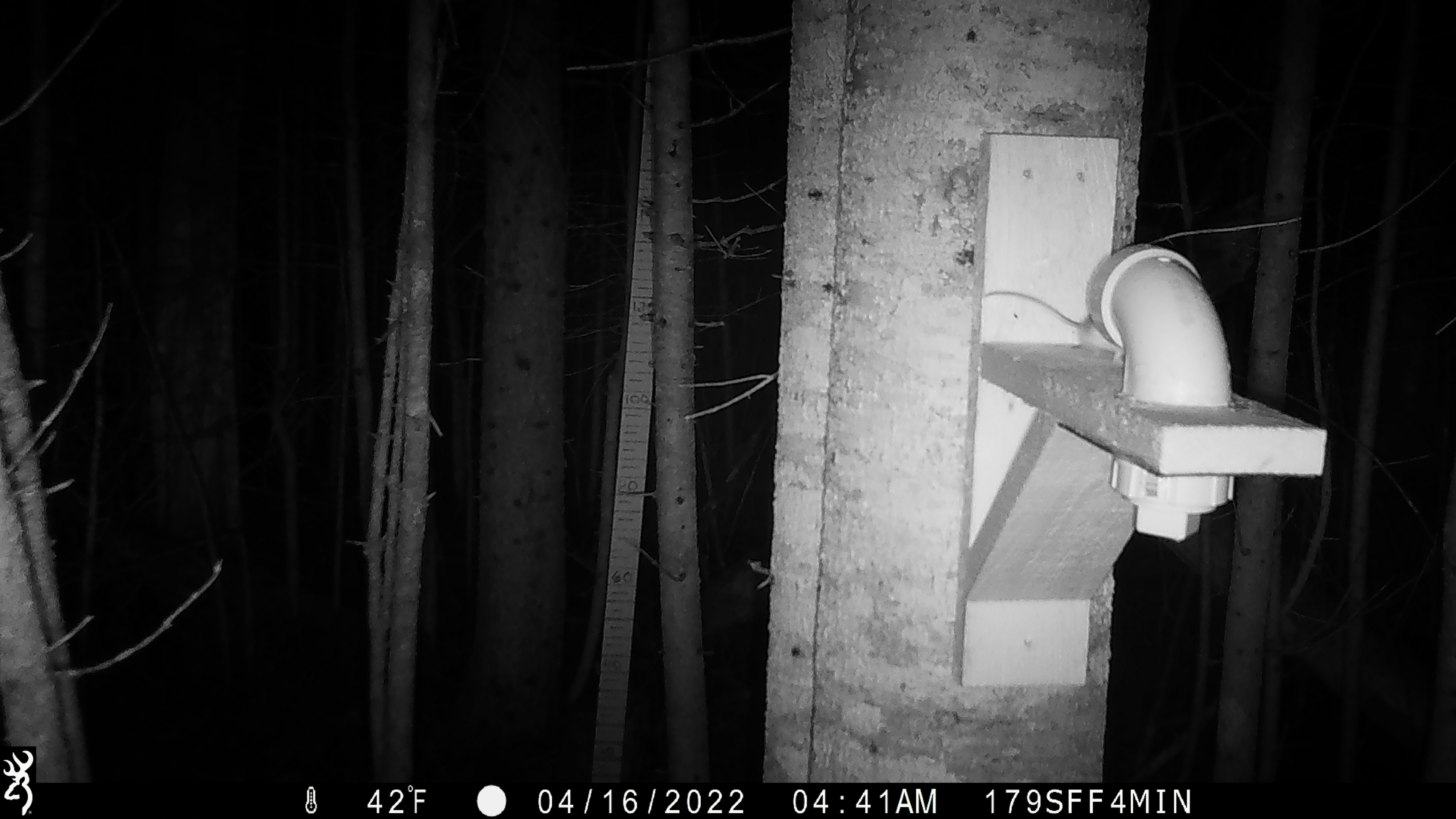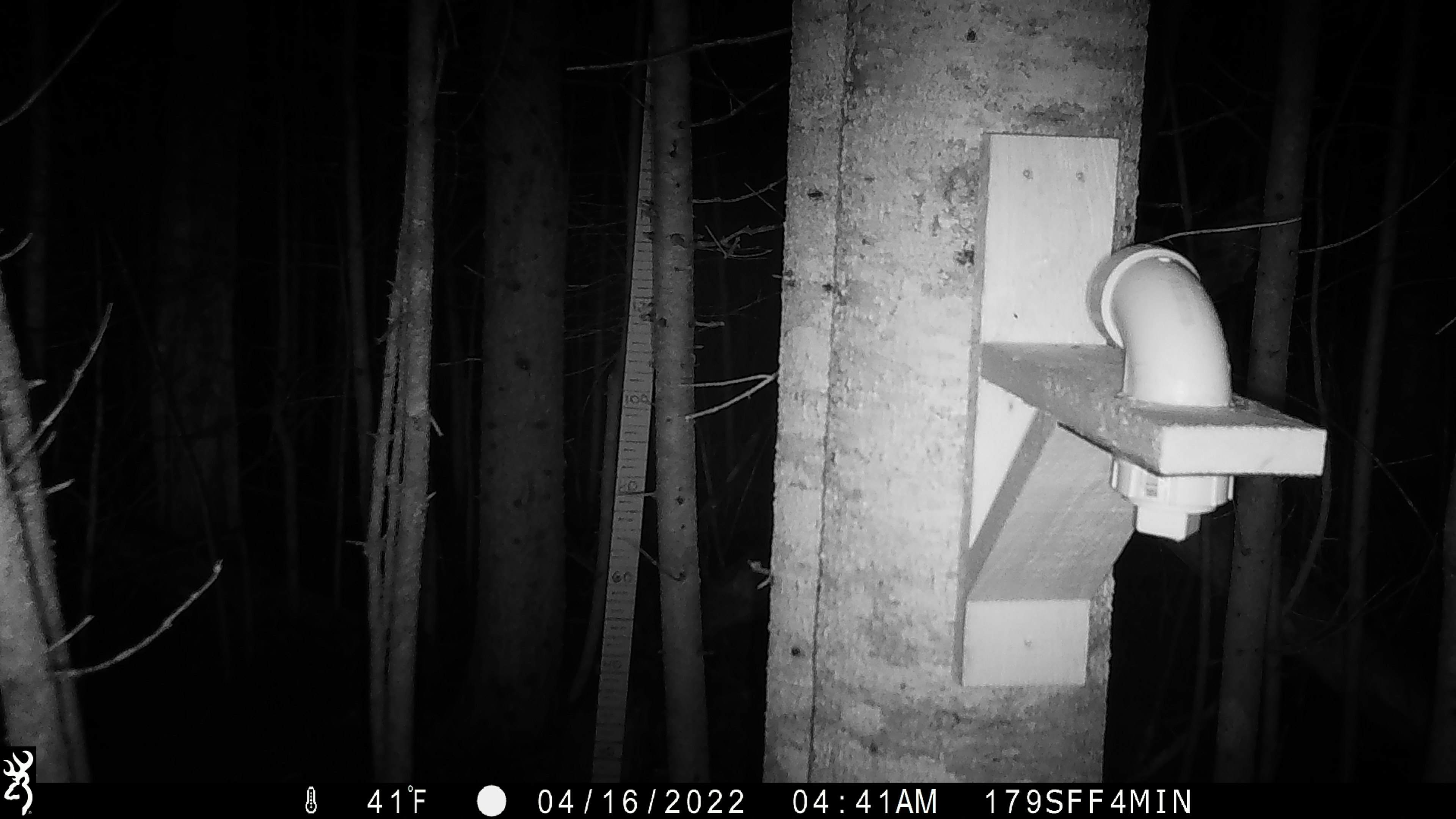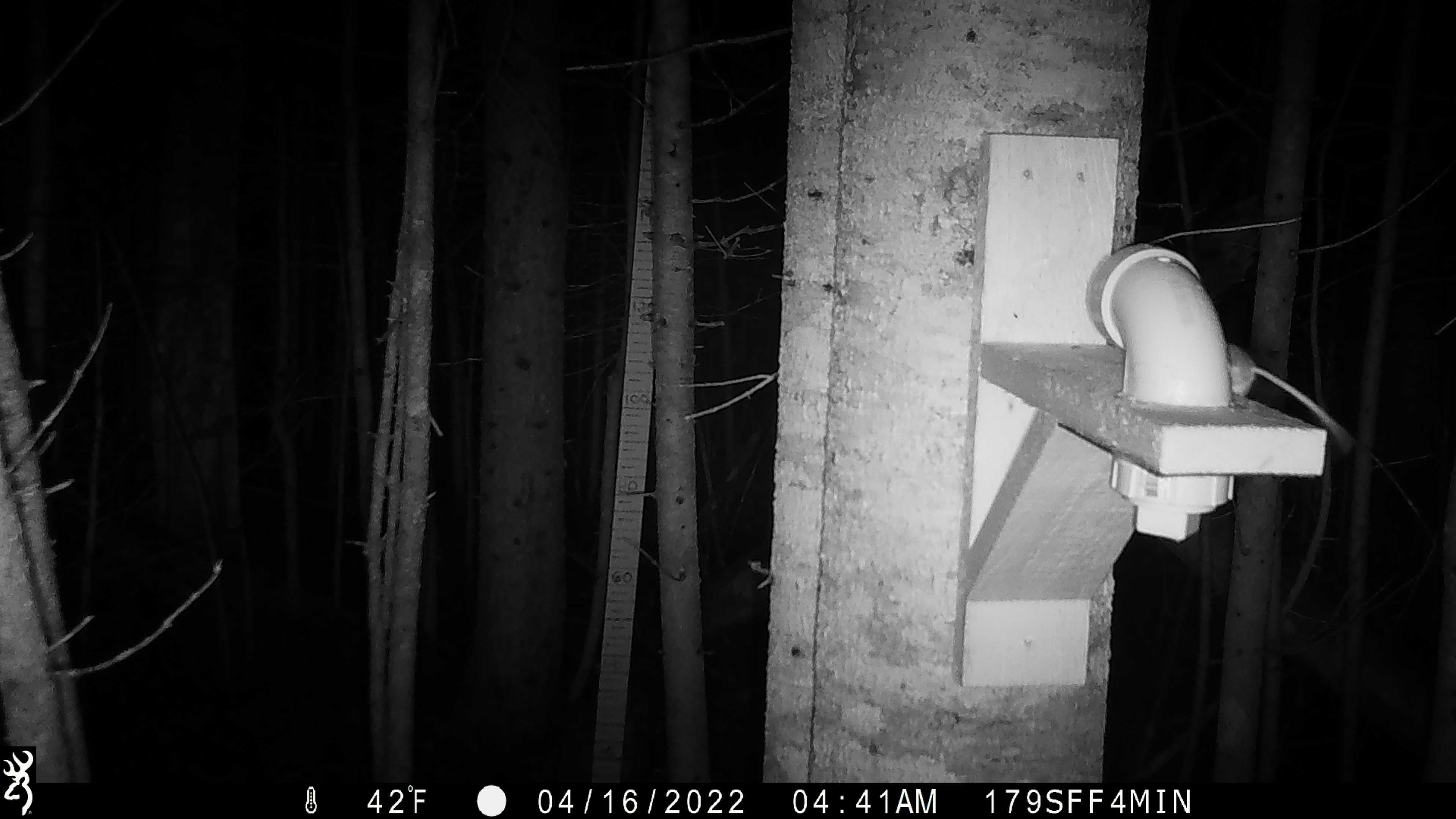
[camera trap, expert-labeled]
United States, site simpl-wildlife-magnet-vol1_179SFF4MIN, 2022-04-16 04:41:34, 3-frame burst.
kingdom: Animalia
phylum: Chordata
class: Mammalia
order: Rodentia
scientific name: Rodentia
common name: mouse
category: mouse sp.